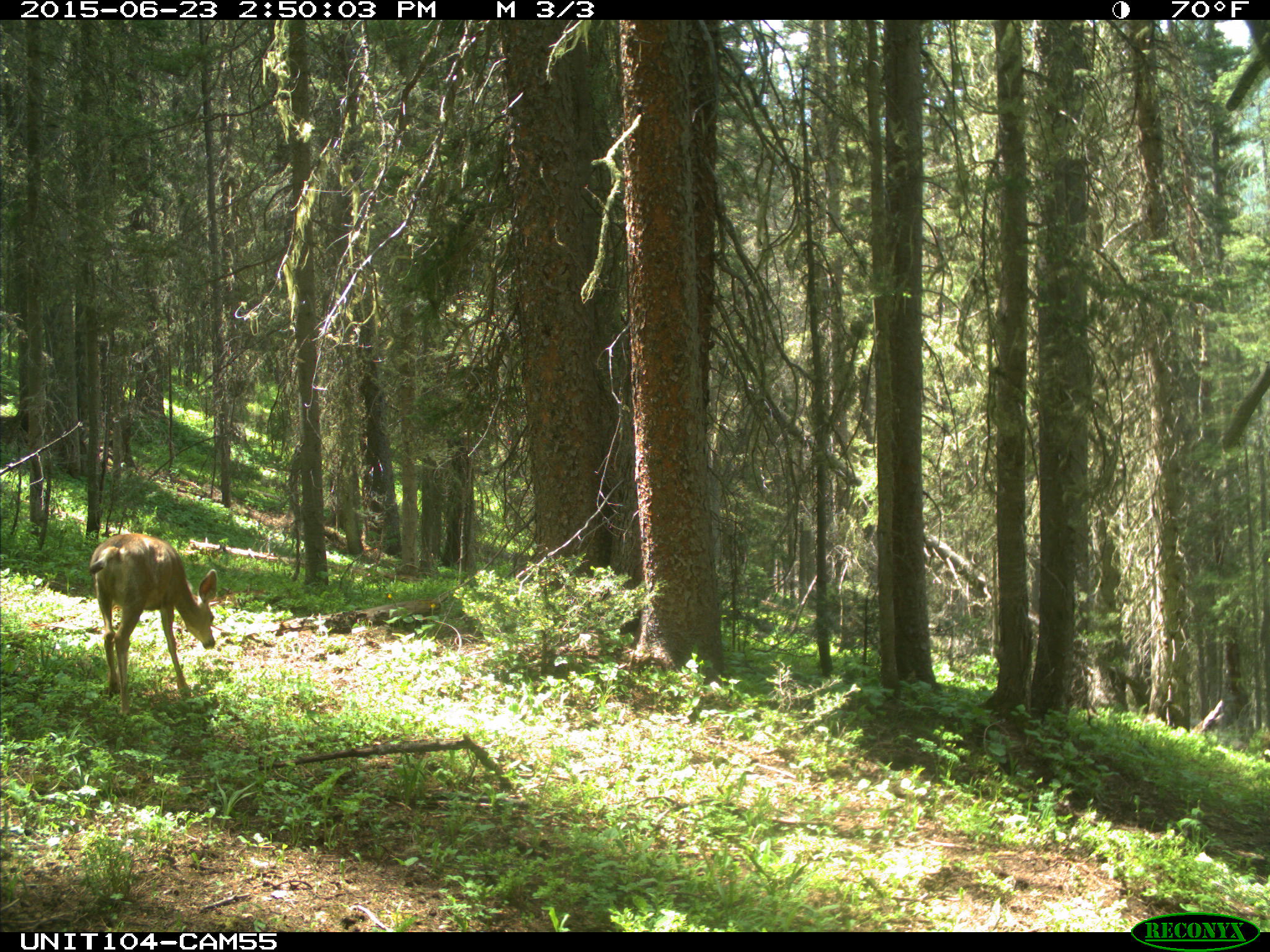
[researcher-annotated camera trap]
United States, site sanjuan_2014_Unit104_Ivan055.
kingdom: Animalia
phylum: Chordata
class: Mammalia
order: Artiodactyla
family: Cervidae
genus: Odocoileus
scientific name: Odocoileus hemionus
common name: mule deer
Odocoileus hemionus (mule deer).